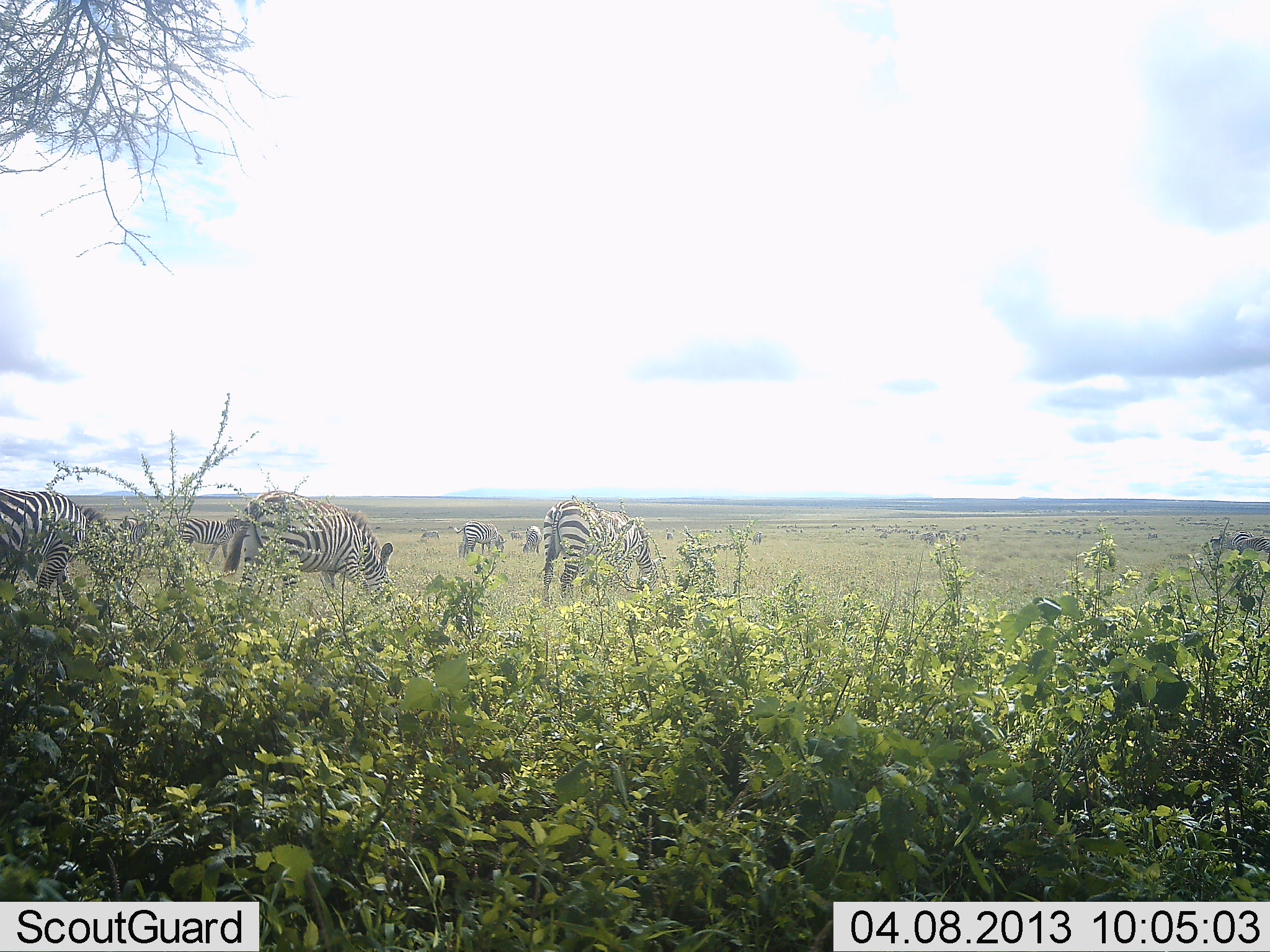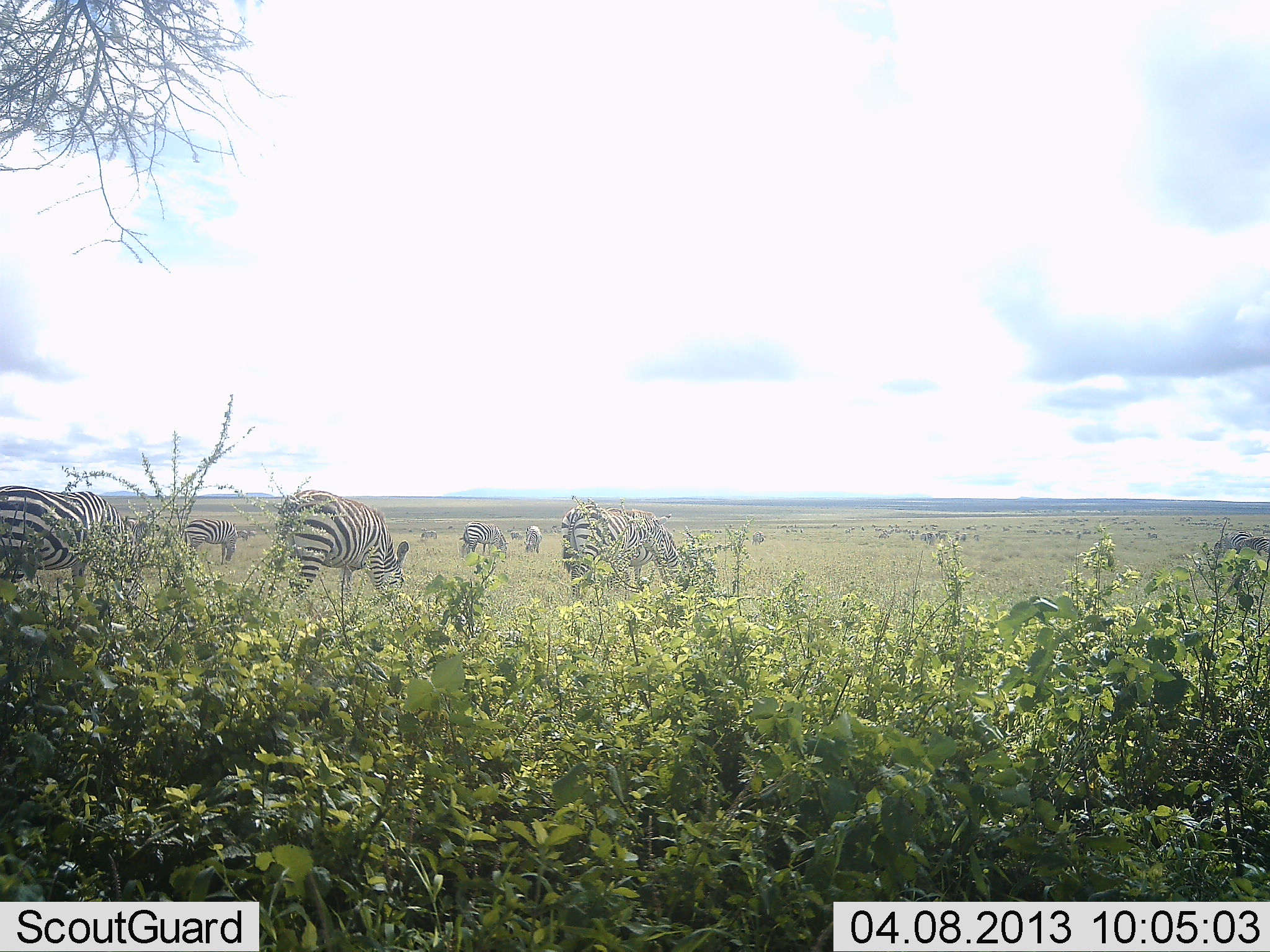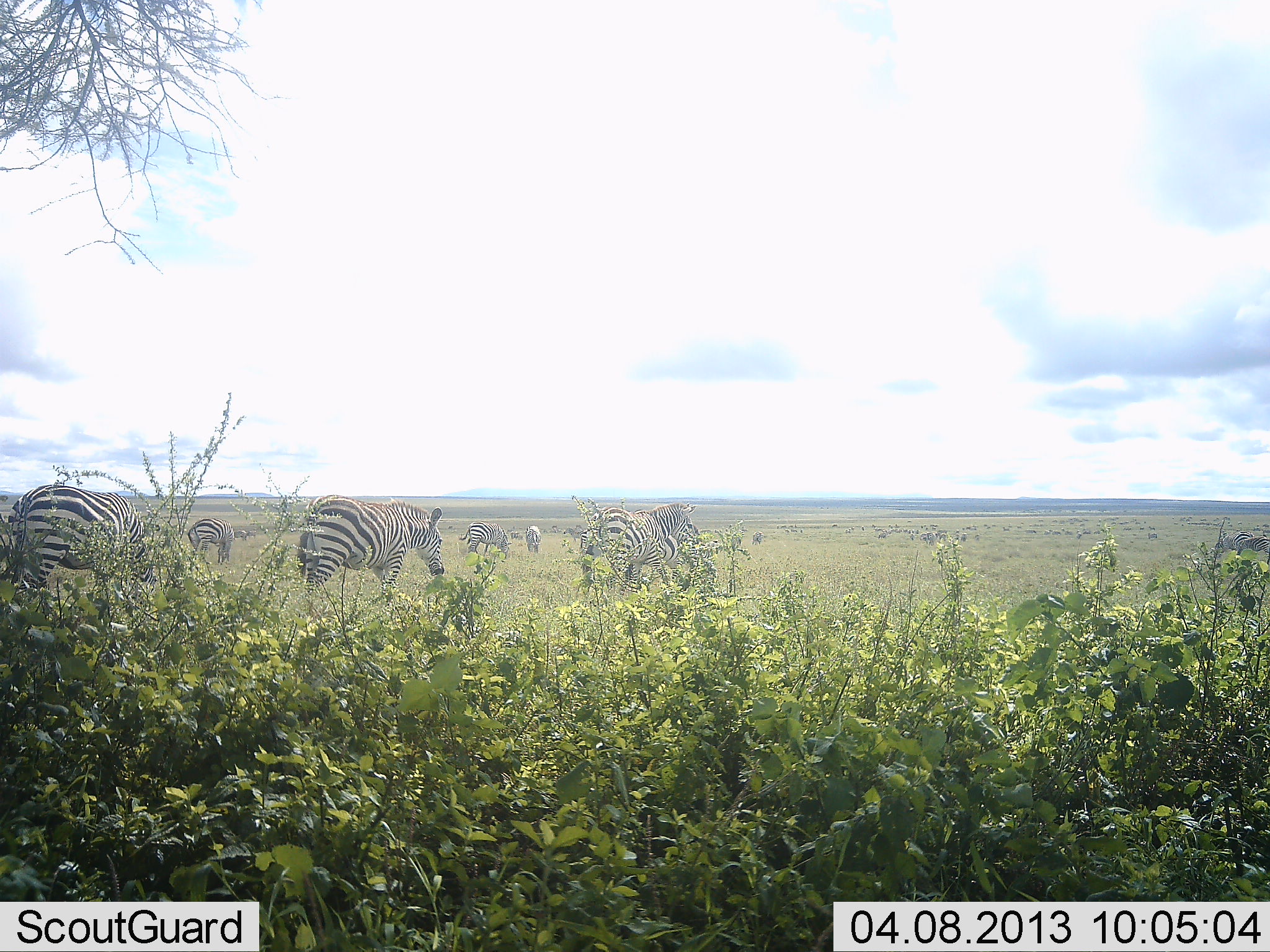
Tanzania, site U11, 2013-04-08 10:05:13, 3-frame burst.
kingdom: Animalia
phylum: Chordata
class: Mammalia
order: Perissodactyla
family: Equidae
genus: Equus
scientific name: Equus quagga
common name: plains zebra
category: zebra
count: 8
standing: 17%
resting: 0%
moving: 46%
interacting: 0%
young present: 2%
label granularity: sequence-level